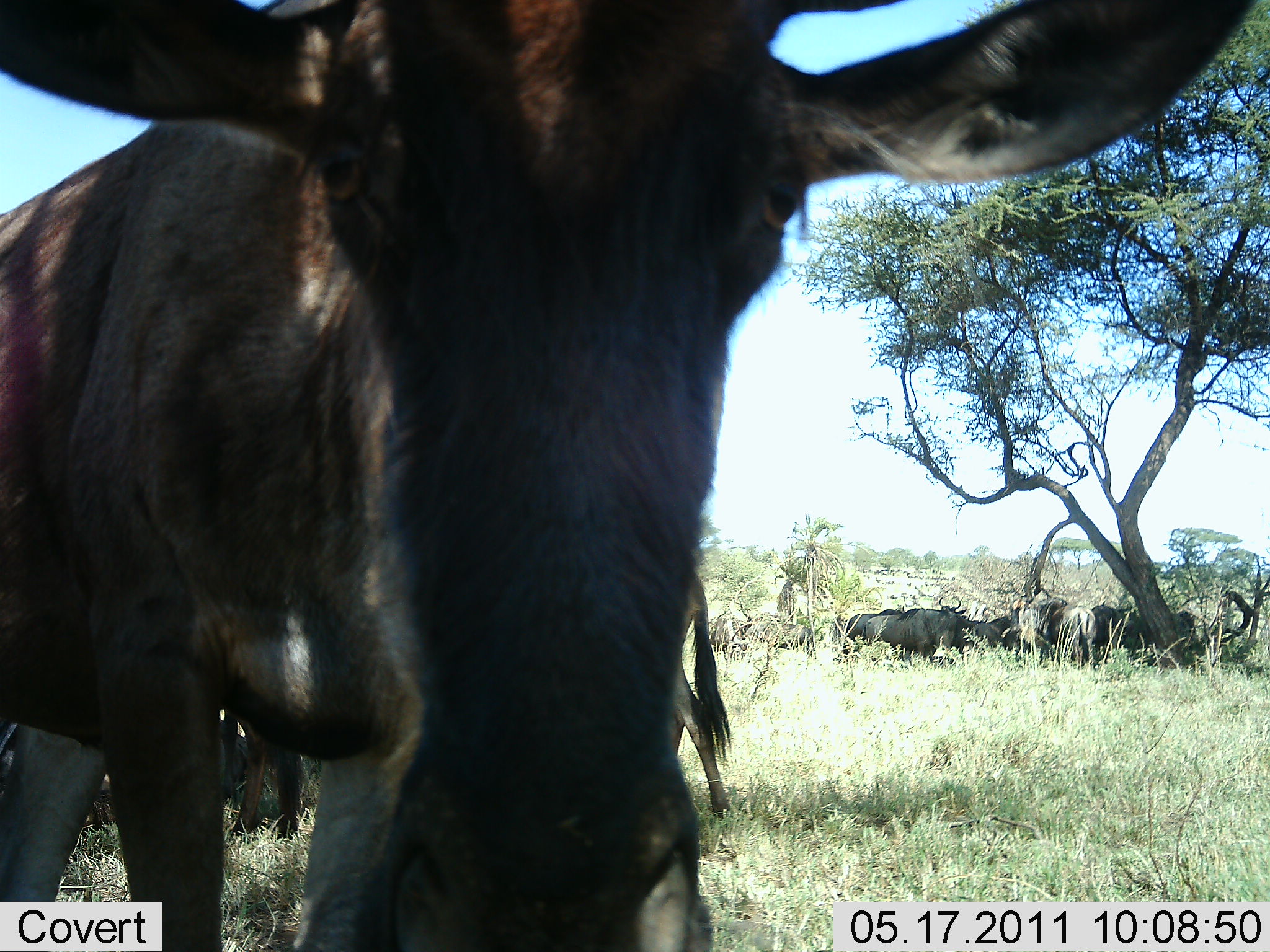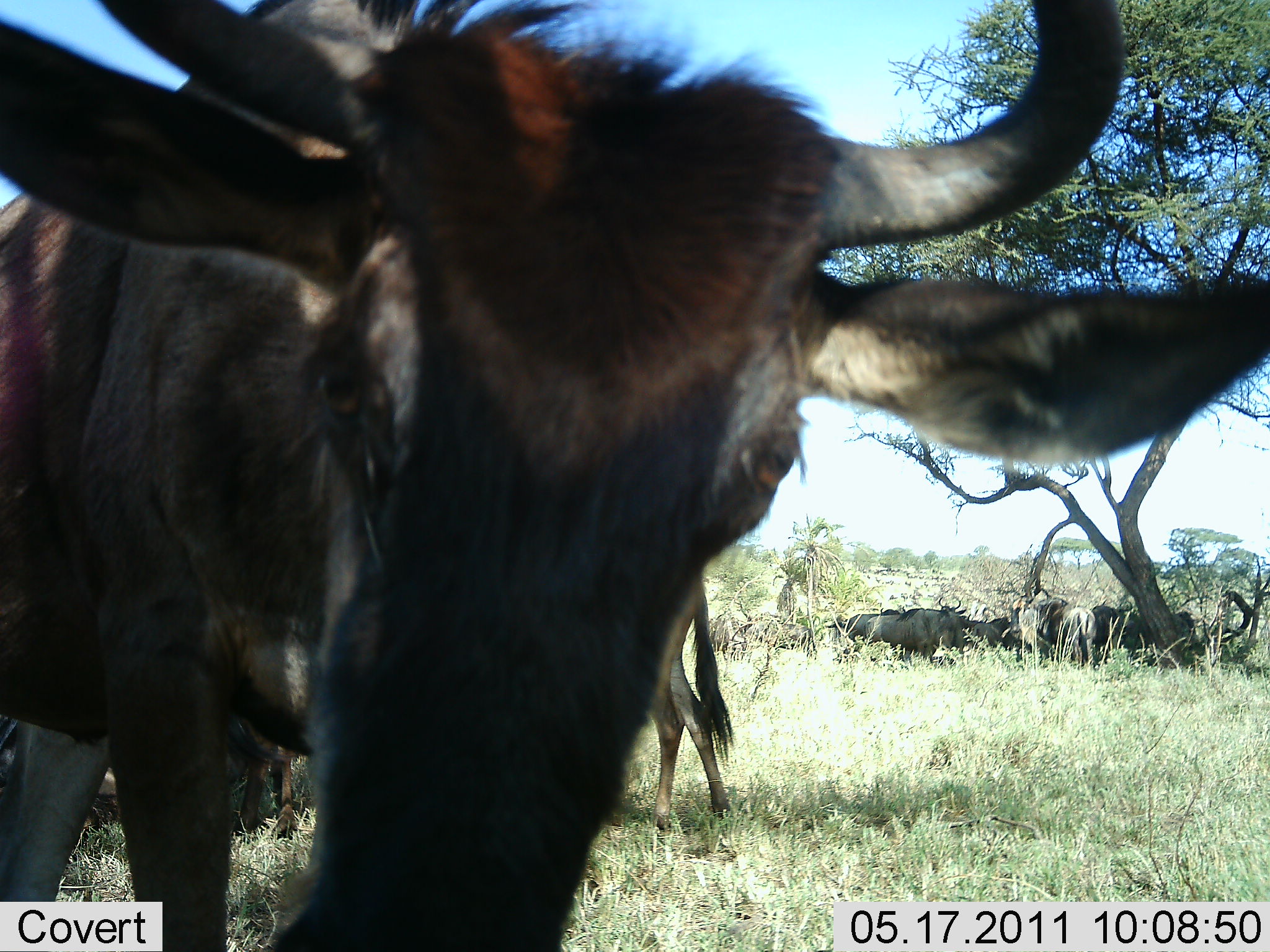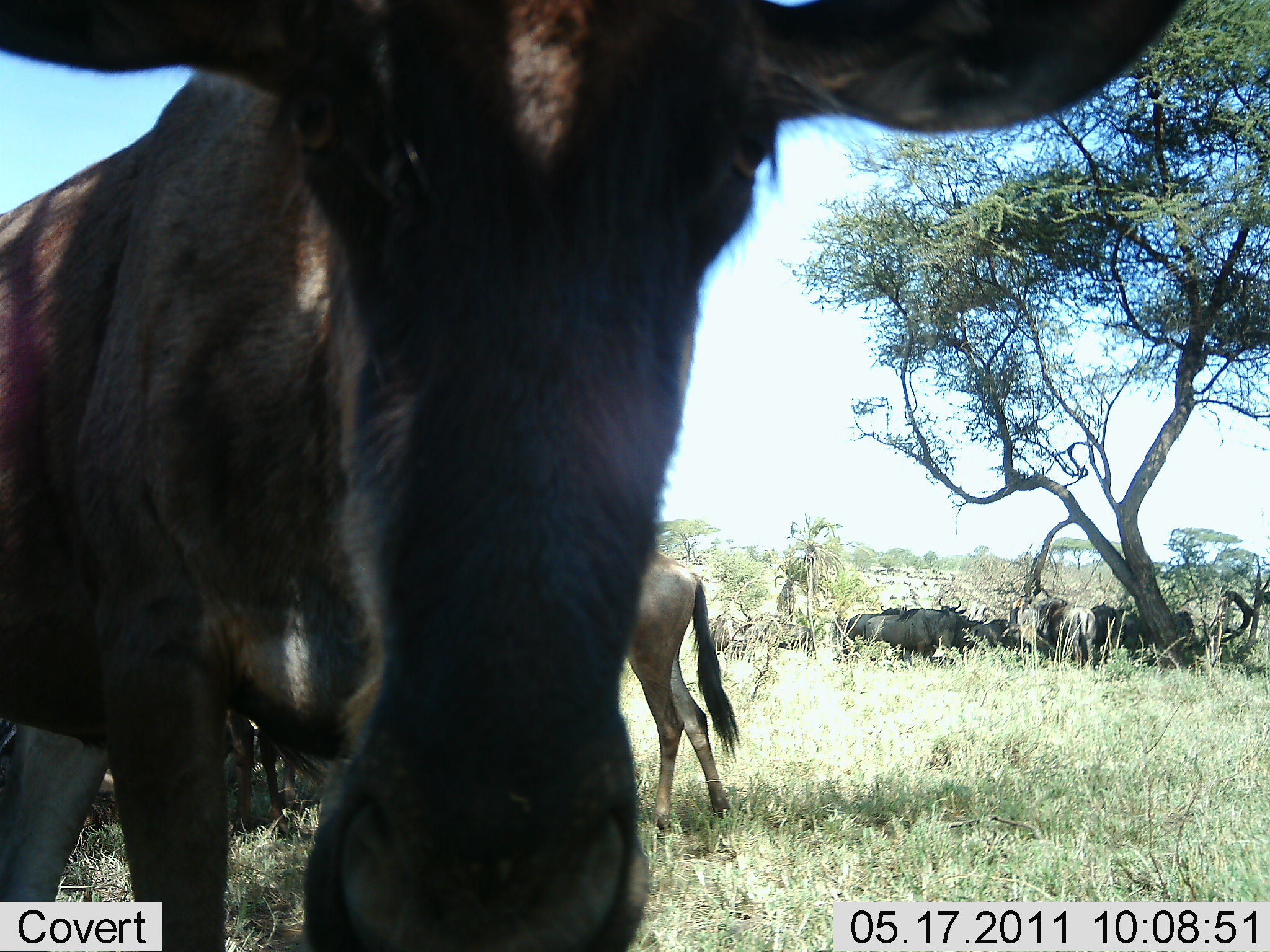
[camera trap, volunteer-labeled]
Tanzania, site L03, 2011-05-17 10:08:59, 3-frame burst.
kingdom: Animalia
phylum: Chordata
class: Mammalia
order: Artiodactyla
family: Bovidae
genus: Connochaetes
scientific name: Connochaetes taurinus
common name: blue wildebeest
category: wildebeest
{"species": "wildebeest (blue wildebeest) (Connochaetes taurinus)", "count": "6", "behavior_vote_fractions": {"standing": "93%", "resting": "33%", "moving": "13%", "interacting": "20%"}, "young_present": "13%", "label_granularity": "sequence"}